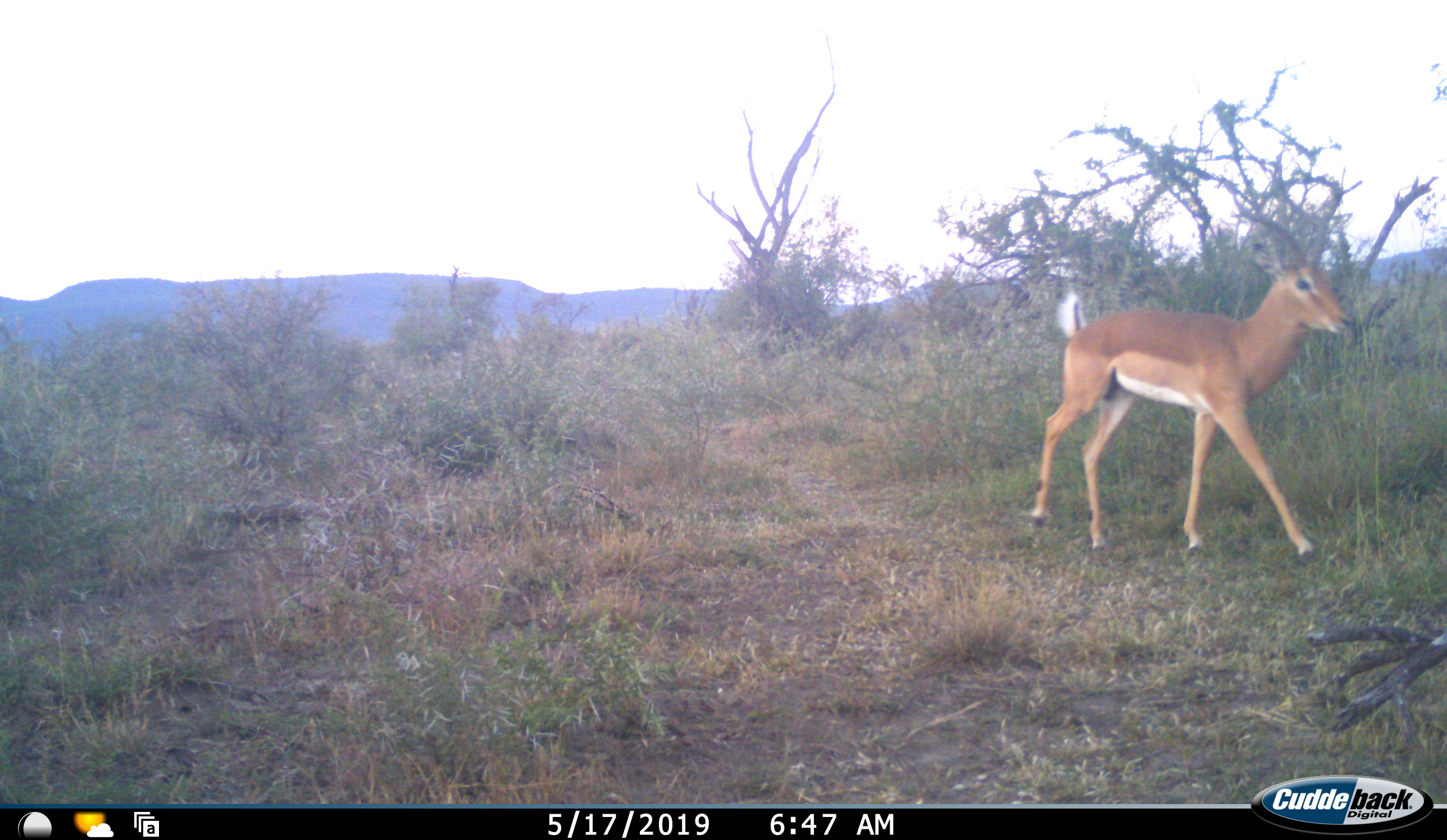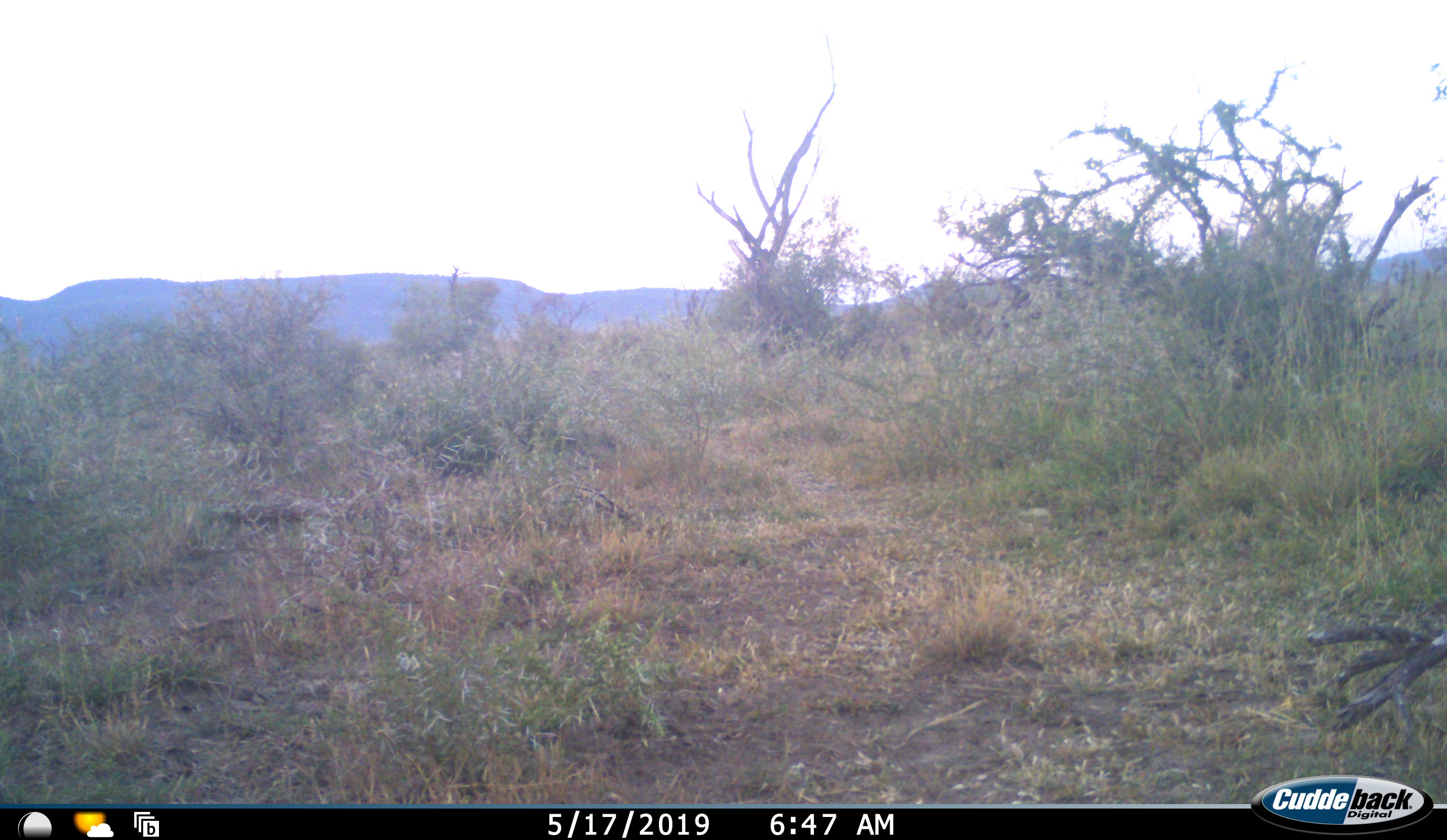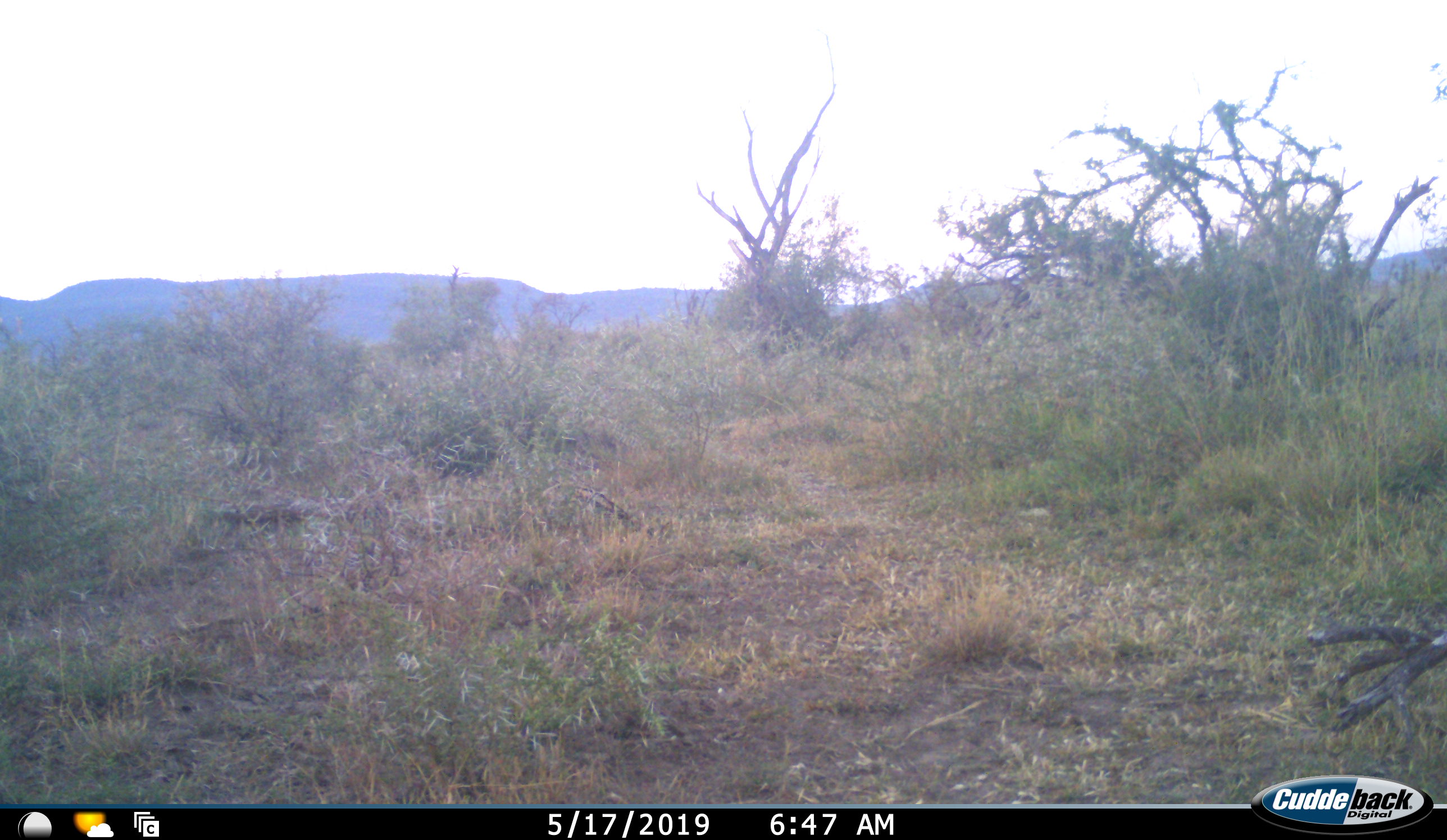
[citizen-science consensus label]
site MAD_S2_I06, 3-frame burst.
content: unidentified animal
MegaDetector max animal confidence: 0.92